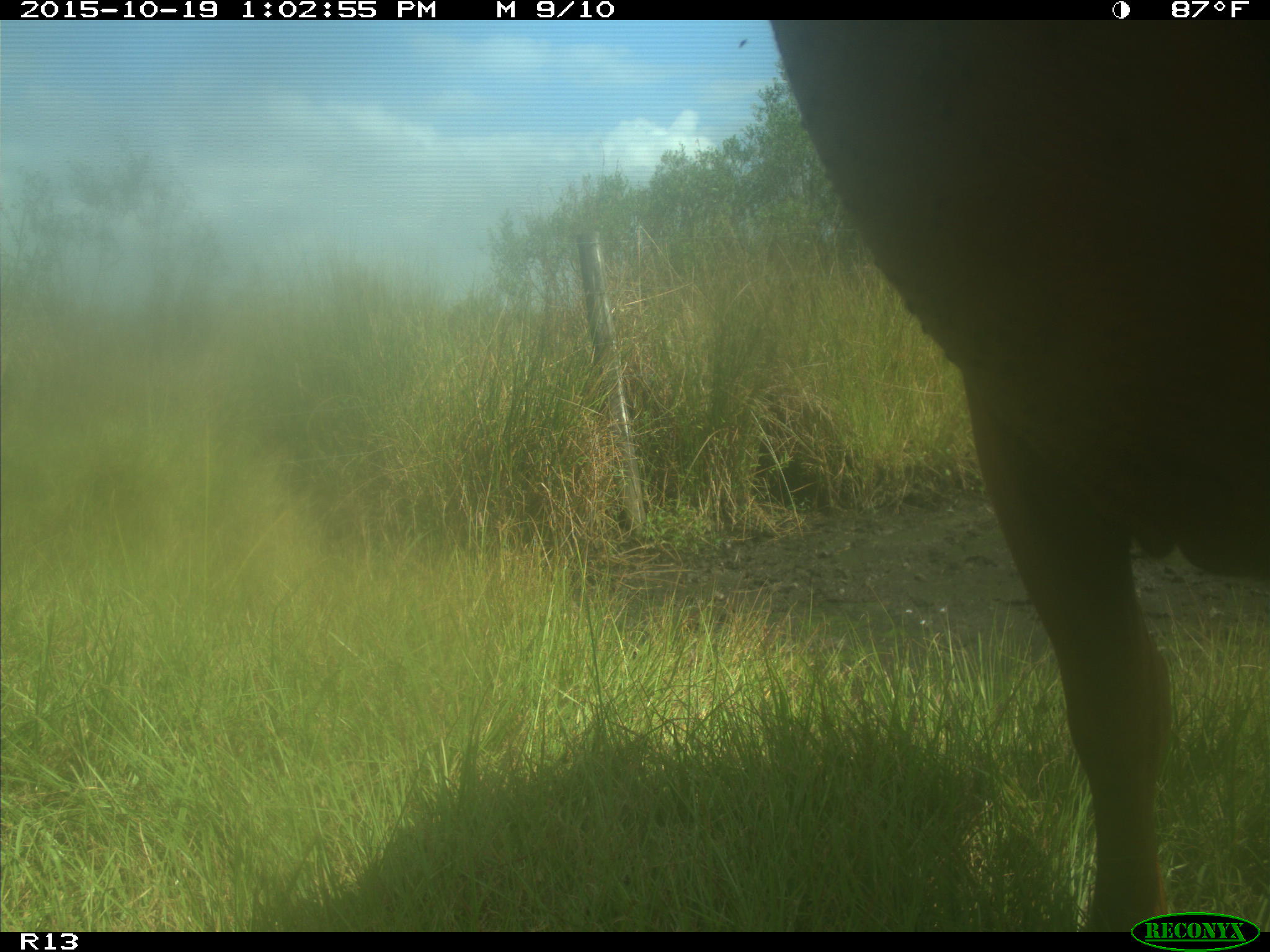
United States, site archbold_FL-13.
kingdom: Animalia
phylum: Chordata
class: Mammalia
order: Artiodactyla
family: Bovidae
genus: Bos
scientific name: Bos taurus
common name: domestic cow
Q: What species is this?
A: Bos taurus (domestic cow).